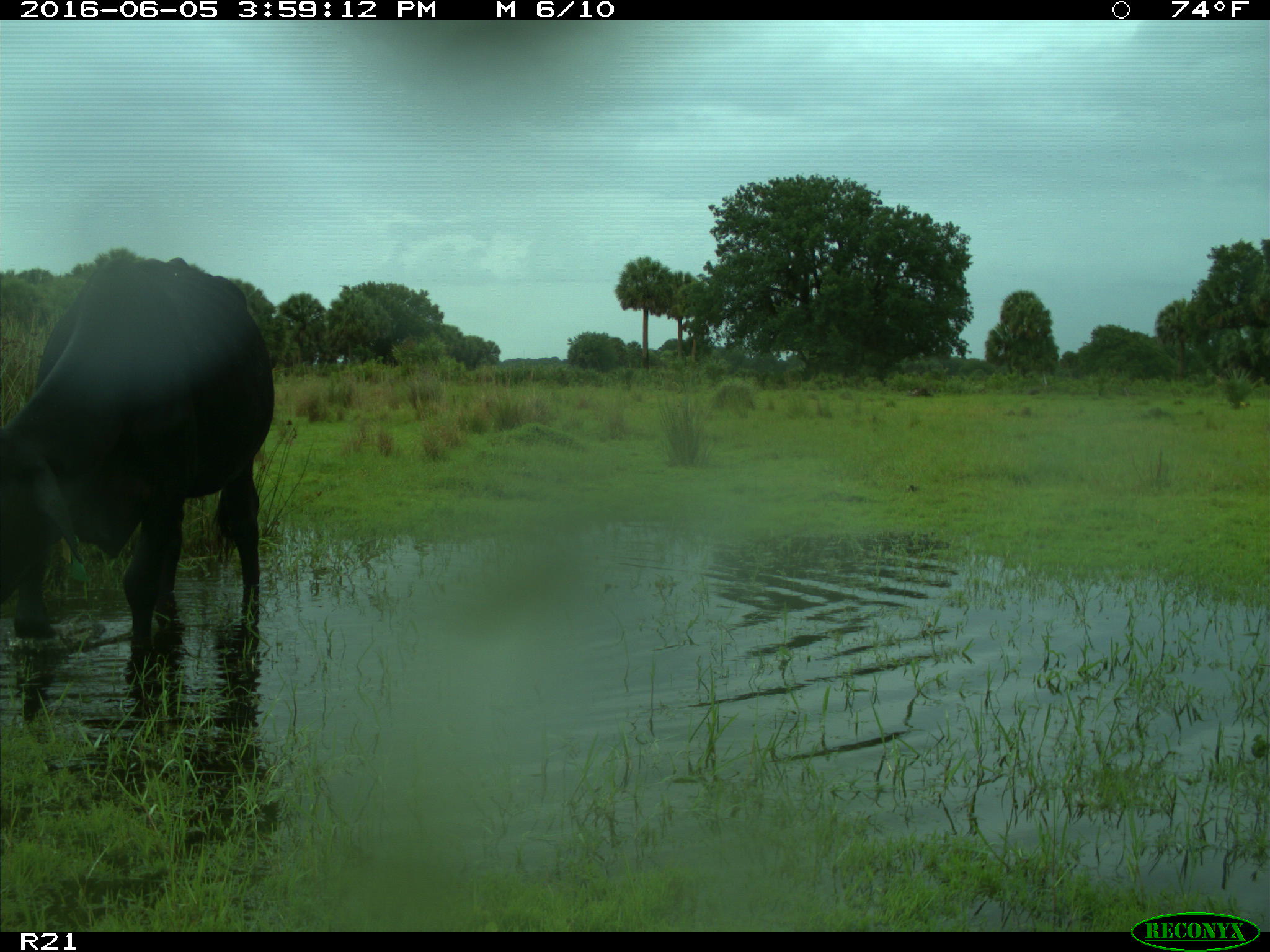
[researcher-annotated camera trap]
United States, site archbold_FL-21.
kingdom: Animalia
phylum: Chordata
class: Mammalia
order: Artiodactyla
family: Bovidae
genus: Bos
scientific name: Bos taurus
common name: domestic cow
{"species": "Bos taurus (domestic cow)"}